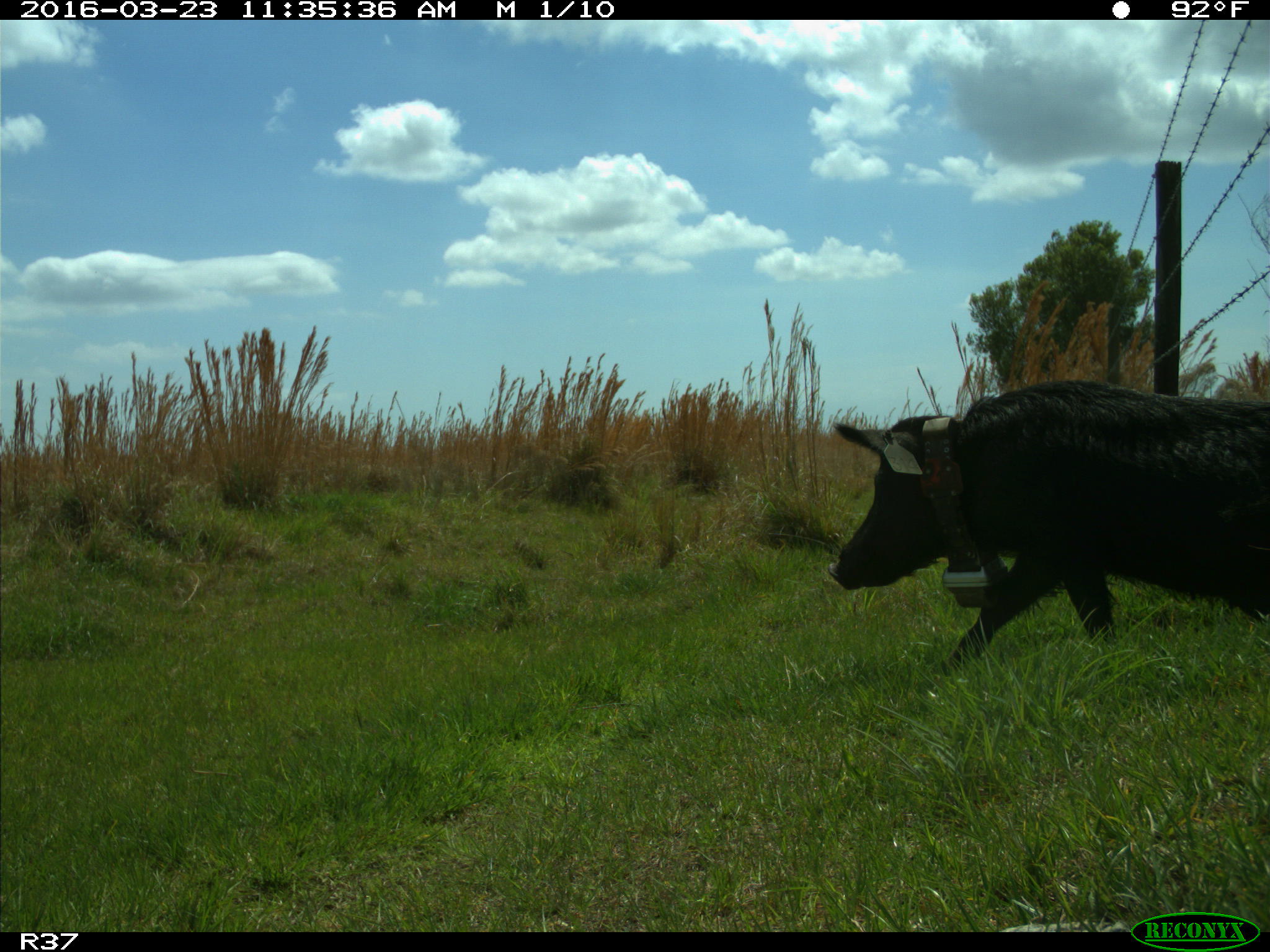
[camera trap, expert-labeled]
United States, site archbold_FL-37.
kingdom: Animalia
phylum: Chordata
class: Mammalia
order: Artiodactyla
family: Suidae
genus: Sus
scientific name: Sus scrofa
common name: wild boar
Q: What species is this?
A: Sus scrofa (wild boar).